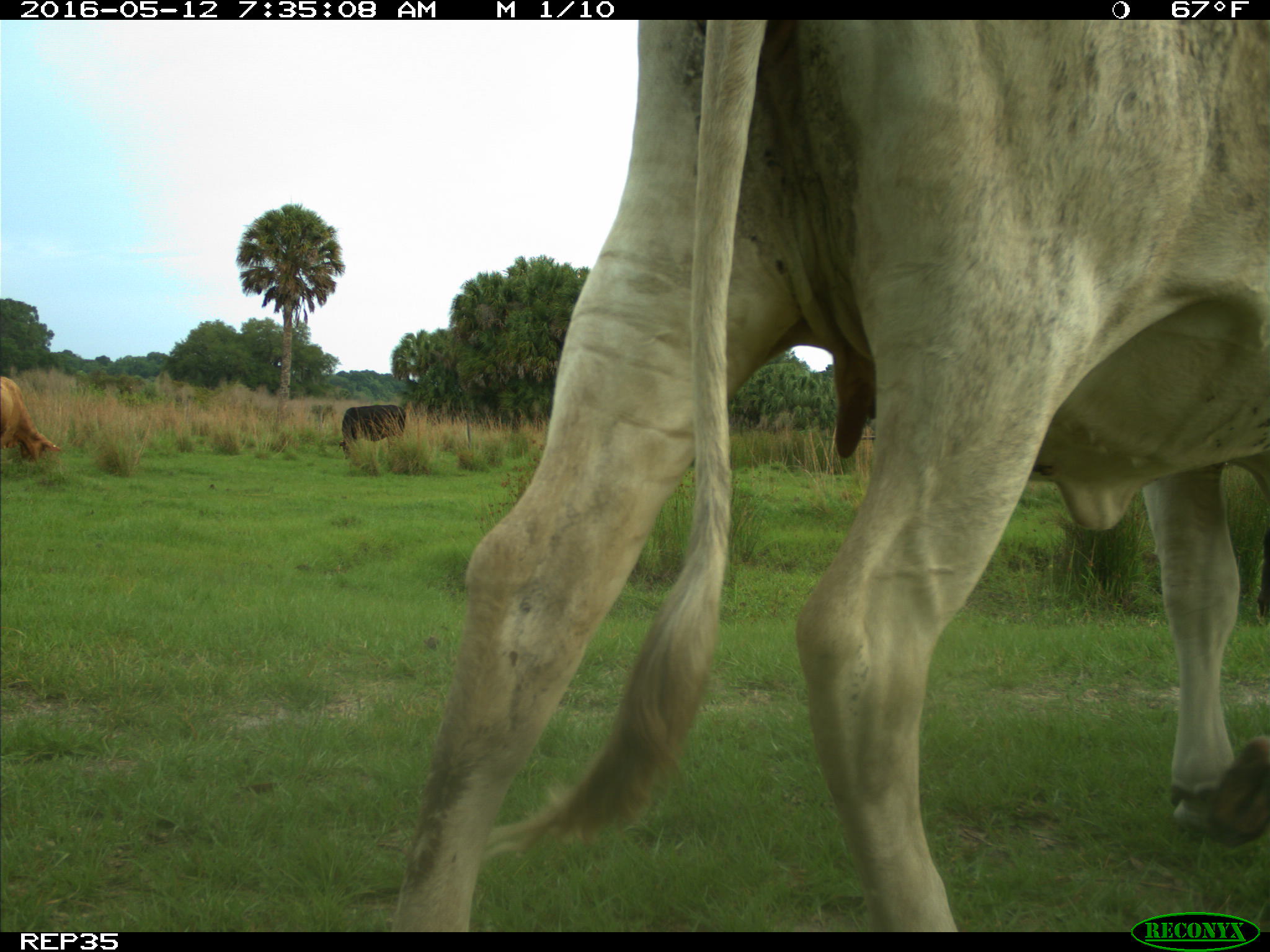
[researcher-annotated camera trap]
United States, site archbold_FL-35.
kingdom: Animalia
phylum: Chordata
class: Mammalia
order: Artiodactyla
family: Bovidae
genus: Bos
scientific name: Bos taurus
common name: domestic cow